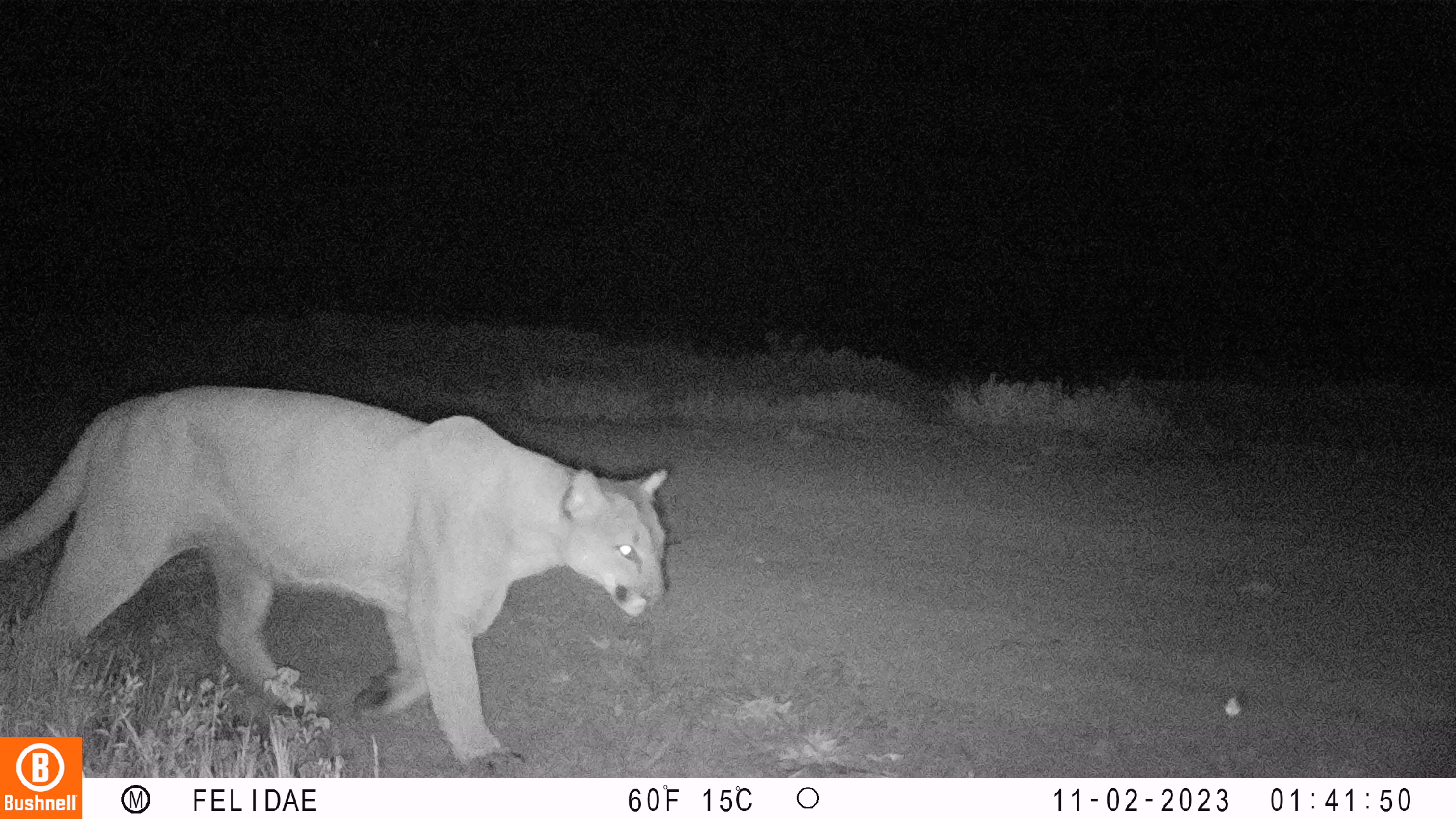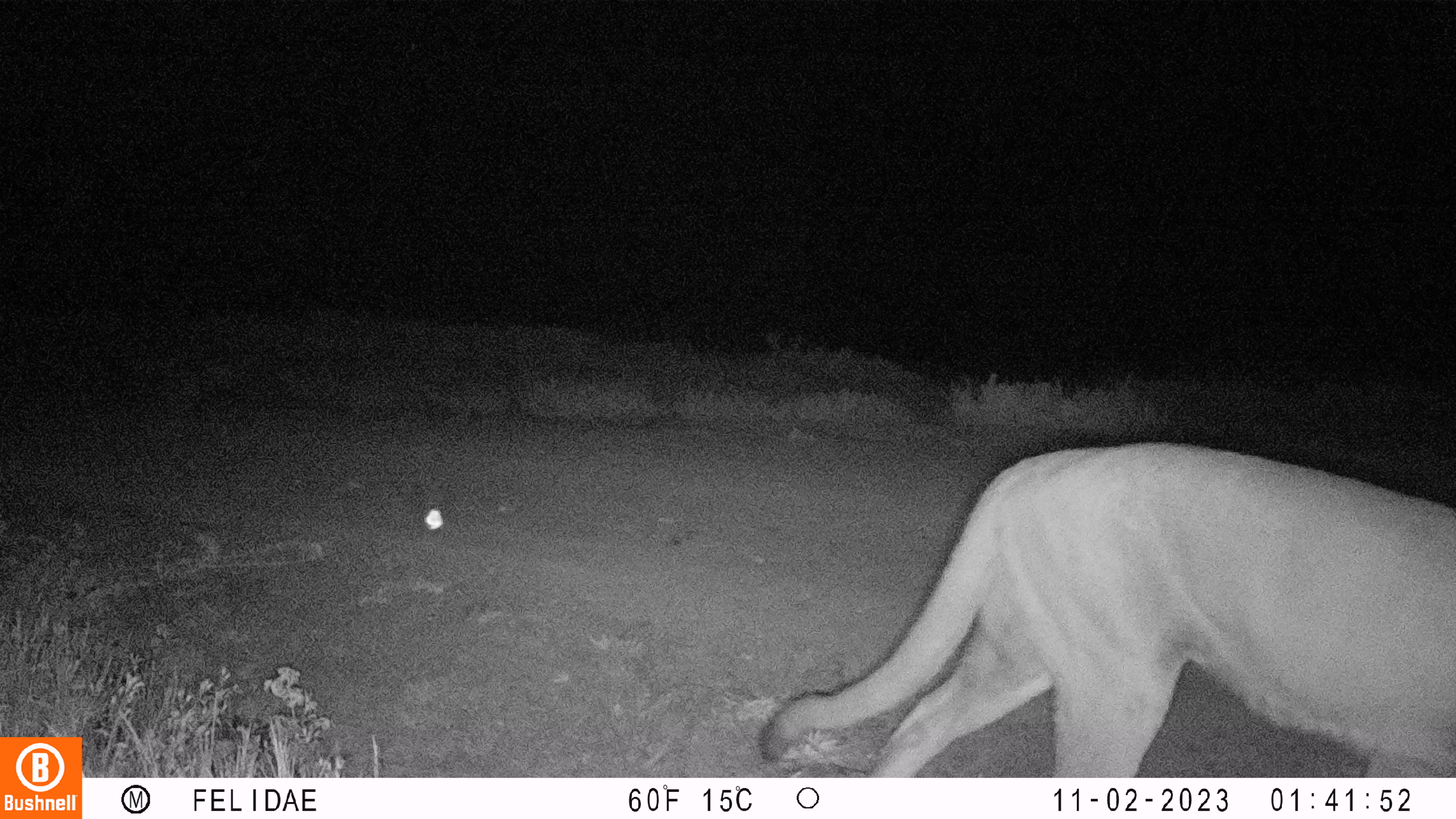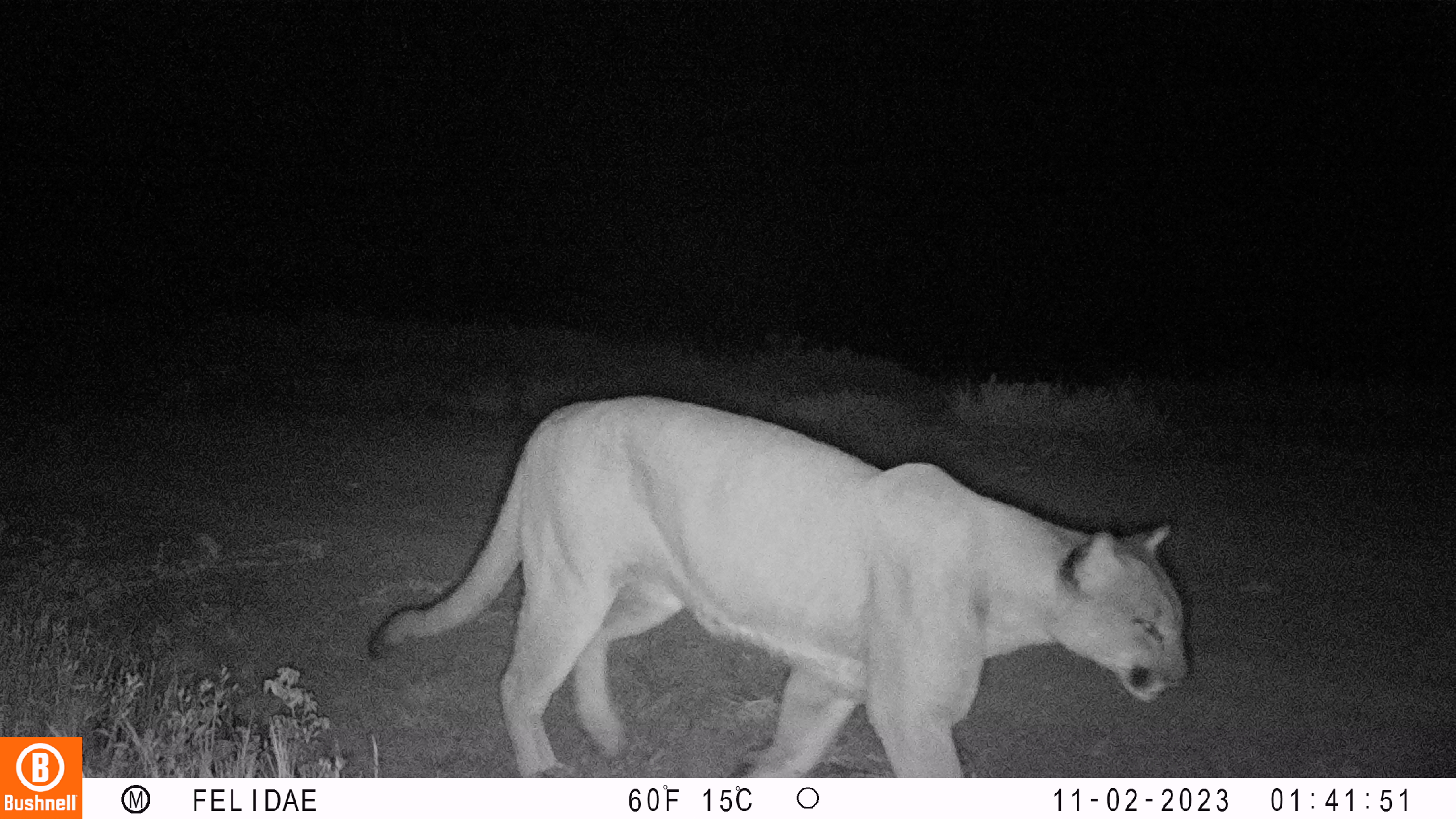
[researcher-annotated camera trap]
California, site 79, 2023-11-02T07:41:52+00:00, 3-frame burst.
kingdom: Animalia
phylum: Chordata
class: Mammalia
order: Carnivora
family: Felidae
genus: Puma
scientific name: Puma concolor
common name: puma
Puma (Puma concolor).